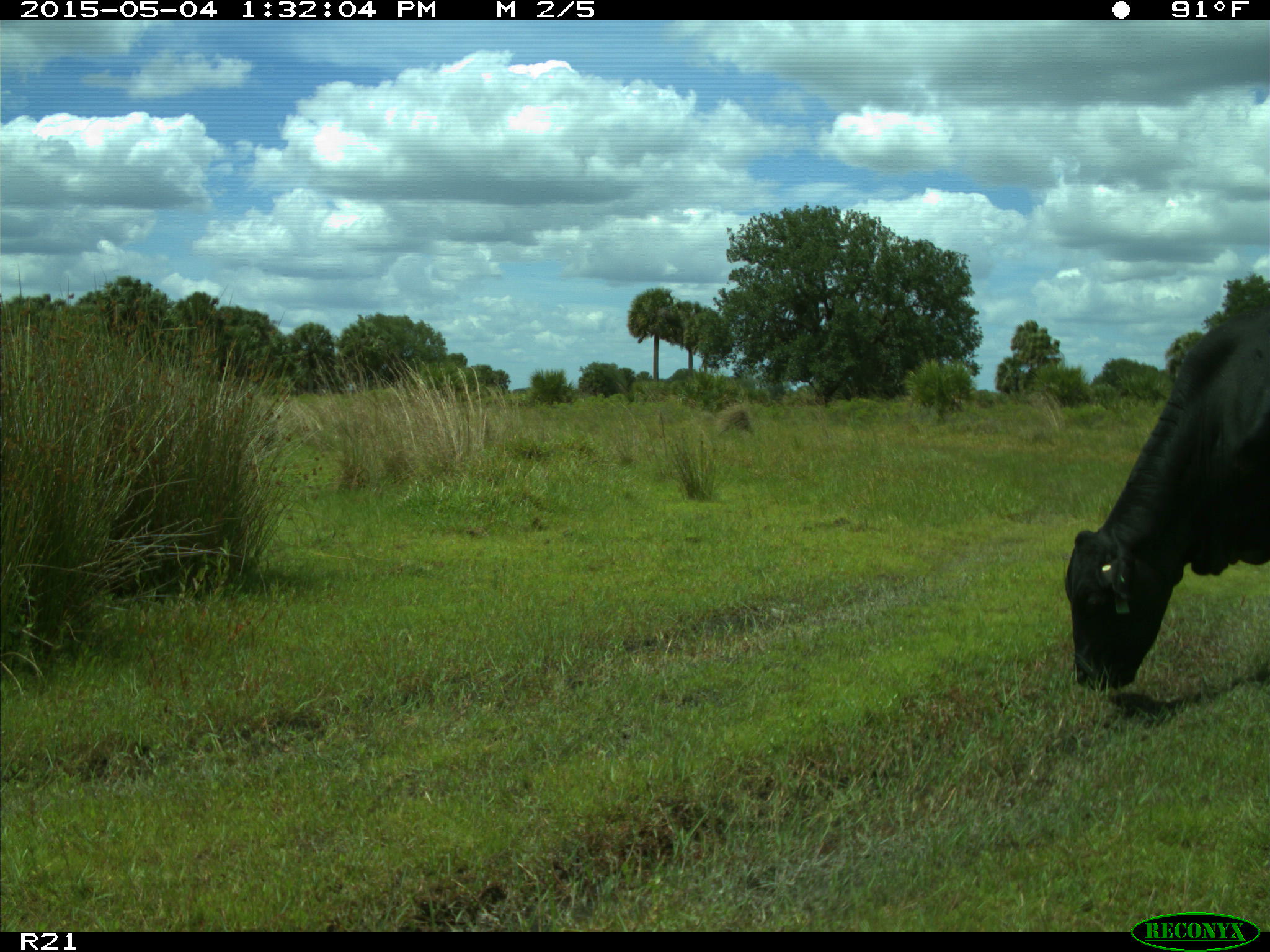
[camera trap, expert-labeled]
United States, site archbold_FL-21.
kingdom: Animalia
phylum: Chordata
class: Mammalia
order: Artiodactyla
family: Bovidae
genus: Bos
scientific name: Bos taurus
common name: domestic cow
Bos taurus (domestic cow).